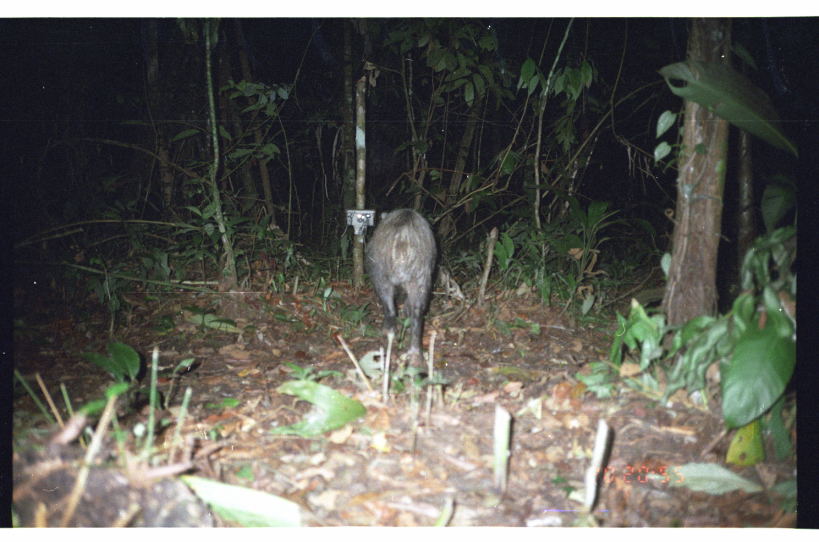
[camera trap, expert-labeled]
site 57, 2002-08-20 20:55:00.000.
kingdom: Animalia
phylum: Chordata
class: Mammalia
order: Artiodactyla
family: Tayassuidae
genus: Tayassu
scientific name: Tayassu pecari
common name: white-lipped peccary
Tayassu pecari (white-lipped peccary).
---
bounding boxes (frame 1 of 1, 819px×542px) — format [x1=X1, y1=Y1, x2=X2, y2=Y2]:
tayassu pecari: [x1=361, y1=206, x2=438, y2=370]